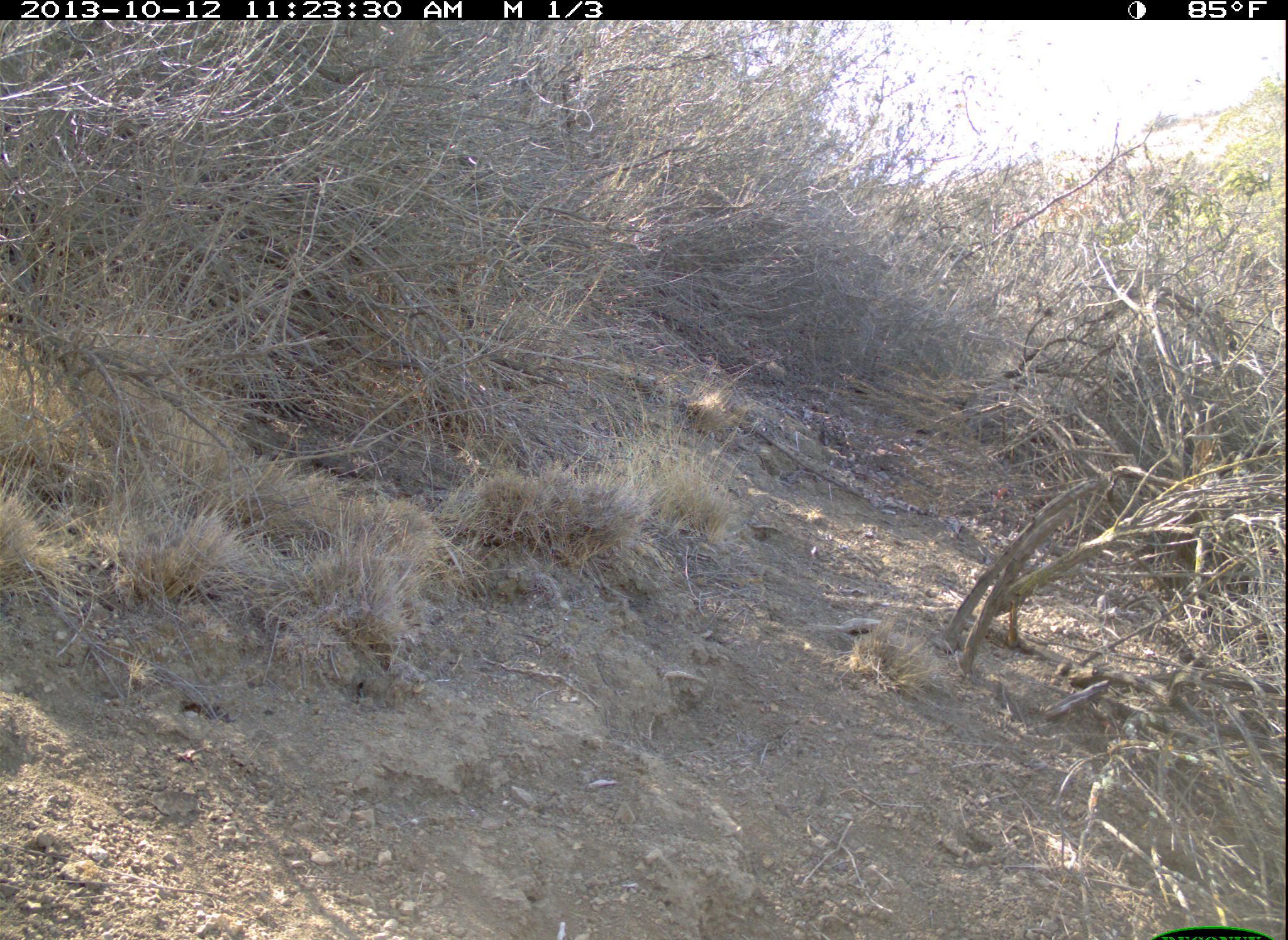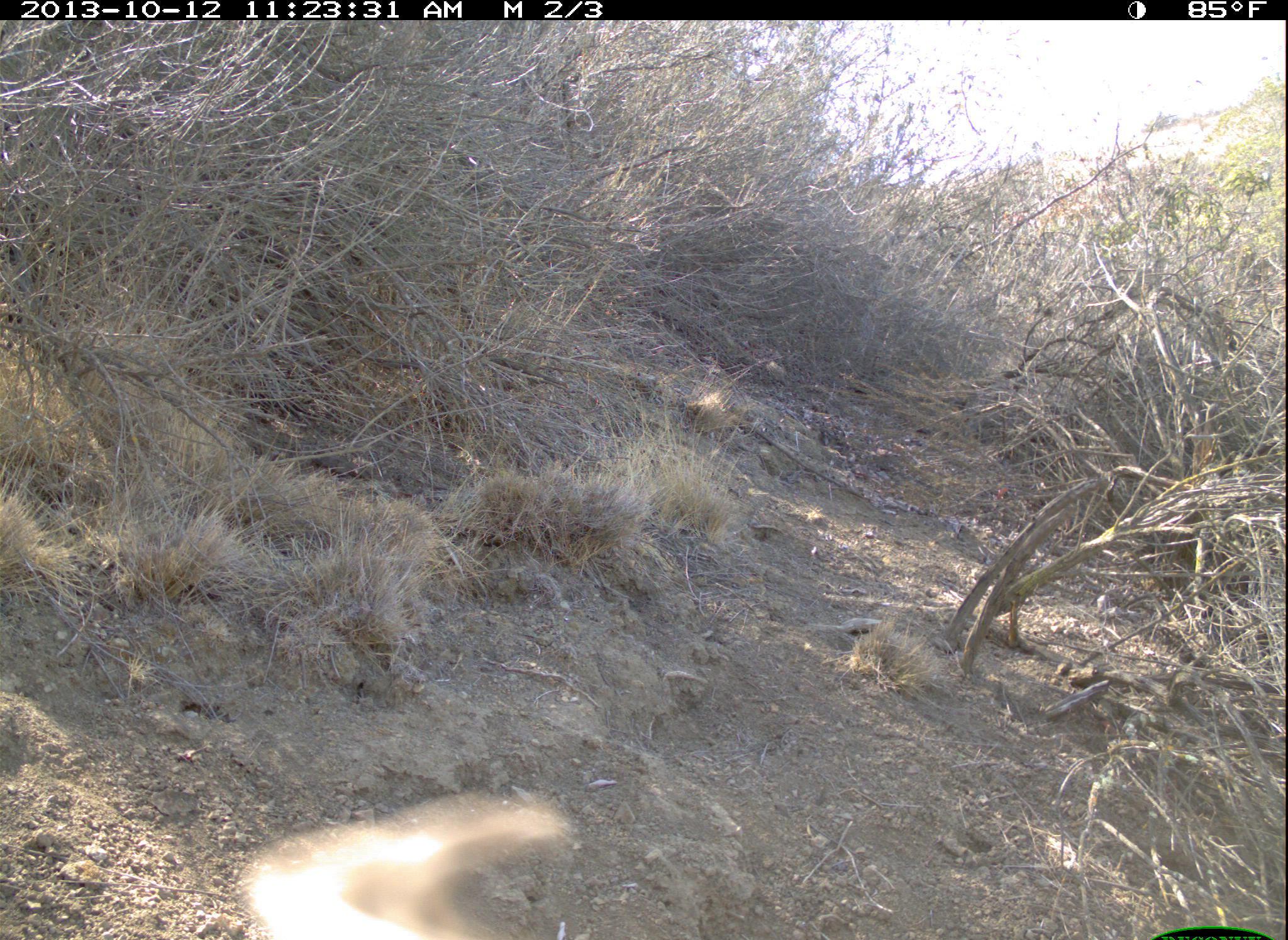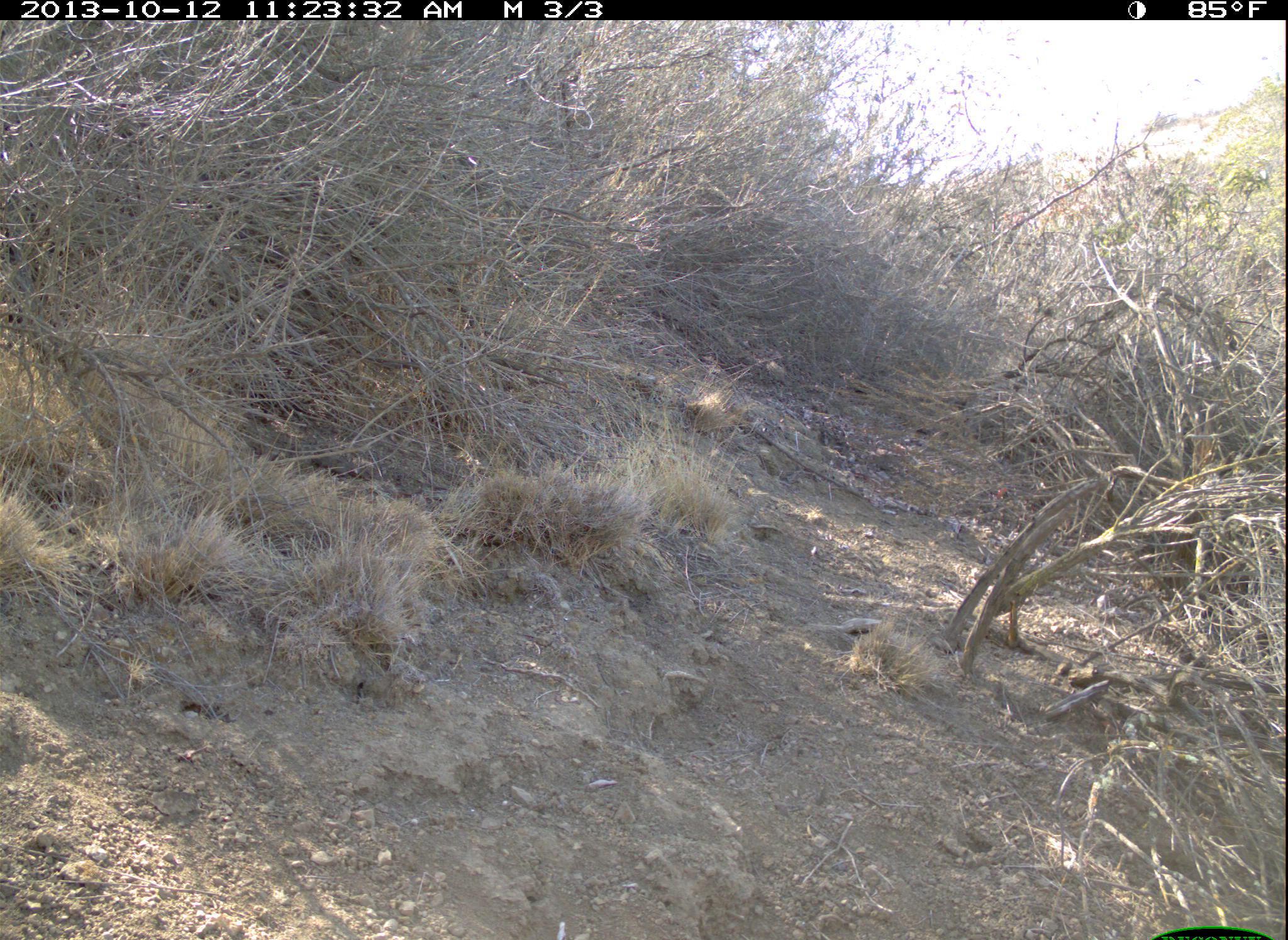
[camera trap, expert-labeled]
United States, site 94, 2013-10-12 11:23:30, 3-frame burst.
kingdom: Animalia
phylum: Chordata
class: Aves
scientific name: Aves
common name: bird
Bird (Aves).